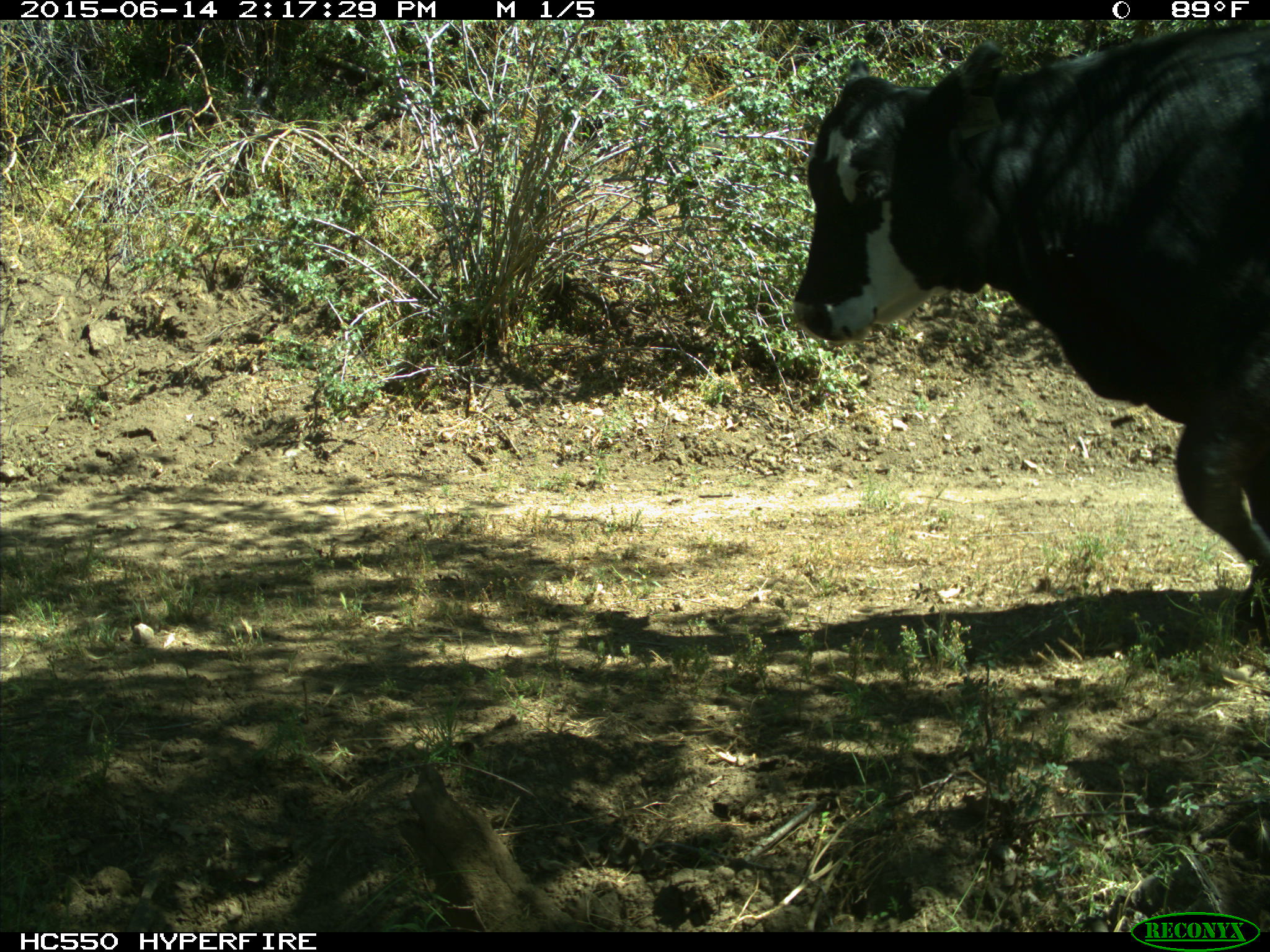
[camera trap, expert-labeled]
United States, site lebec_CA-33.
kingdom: Animalia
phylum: Chordata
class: Mammalia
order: Artiodactyla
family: Bovidae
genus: Bos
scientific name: Bos taurus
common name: domestic cow